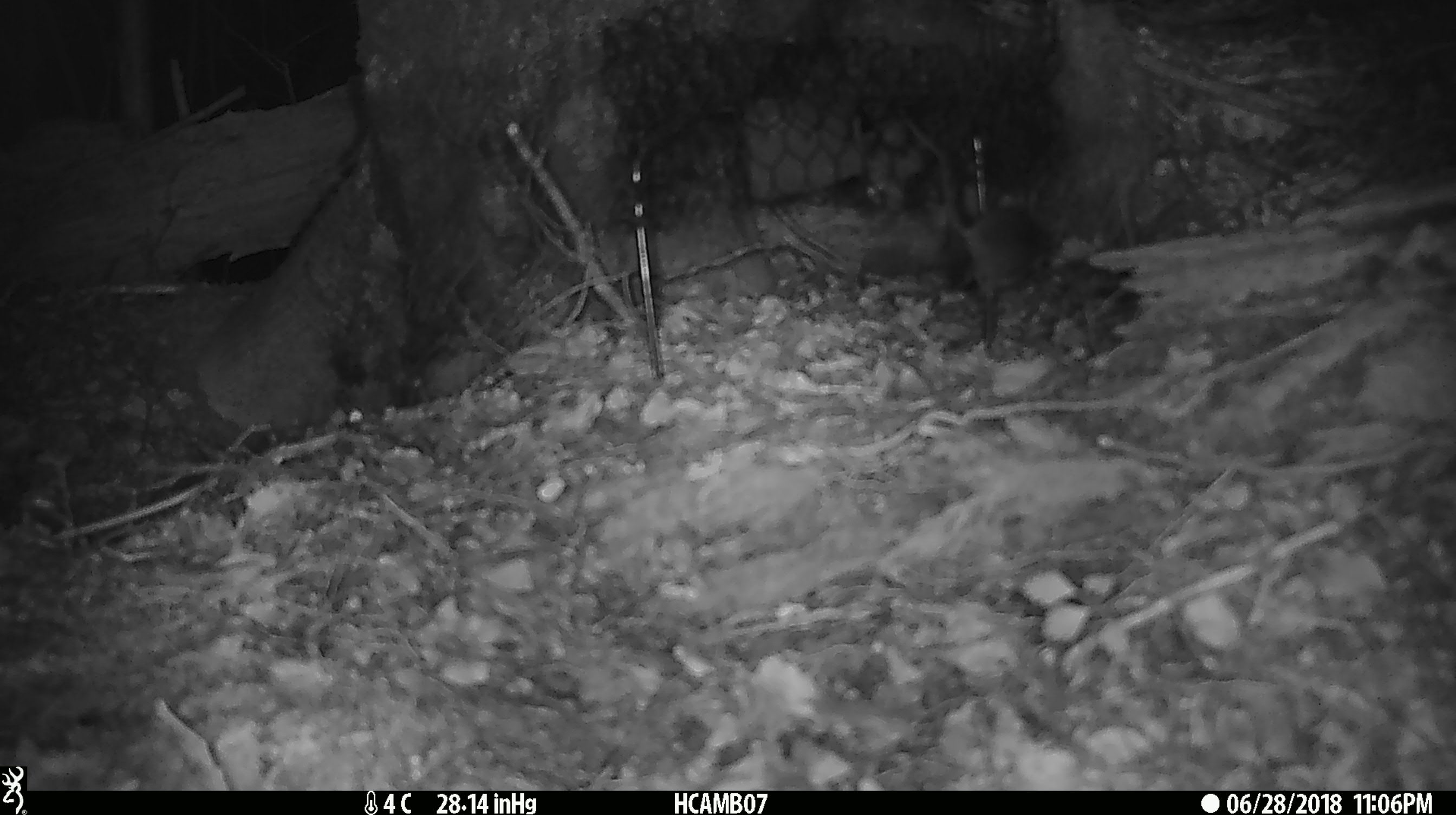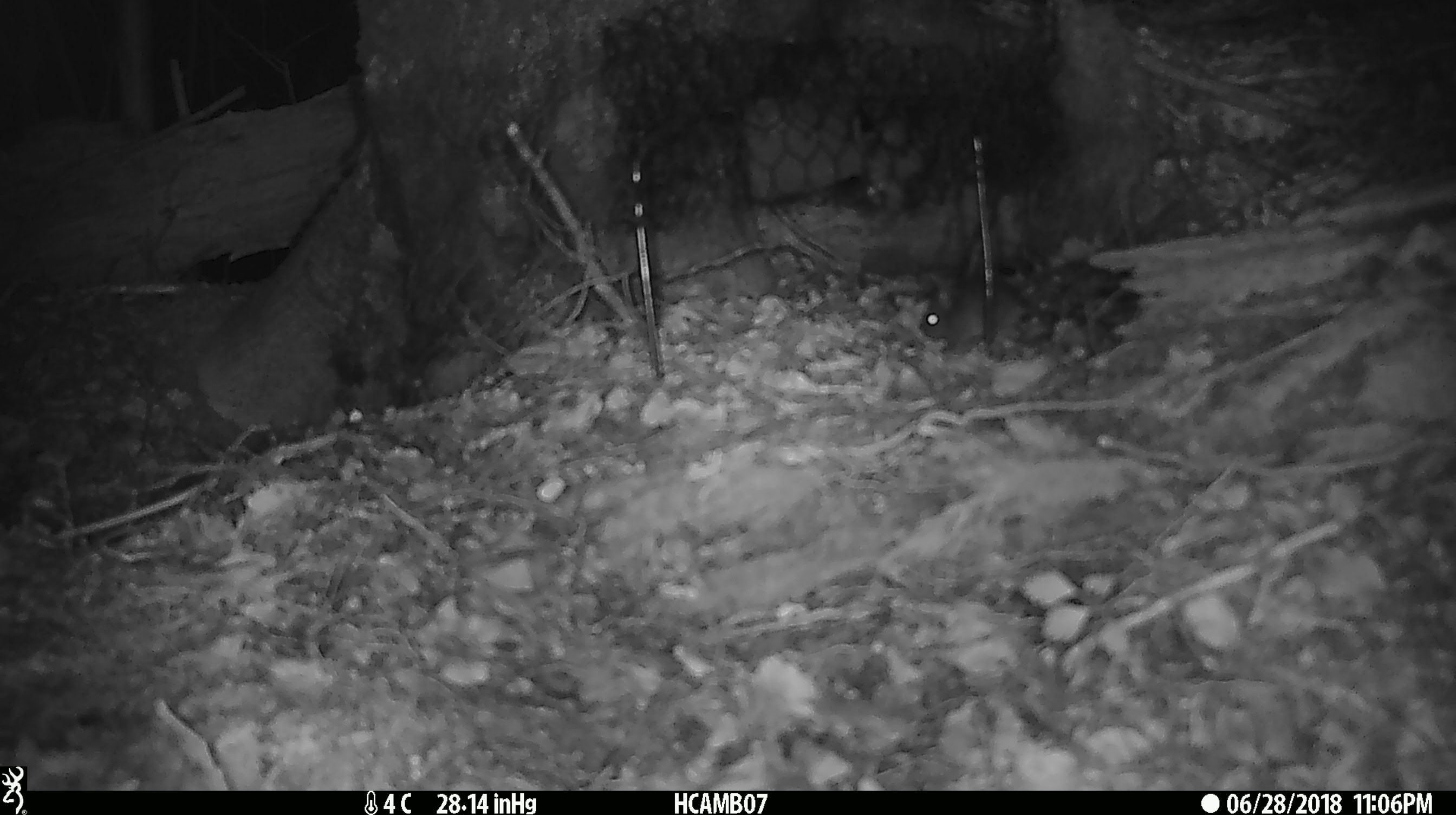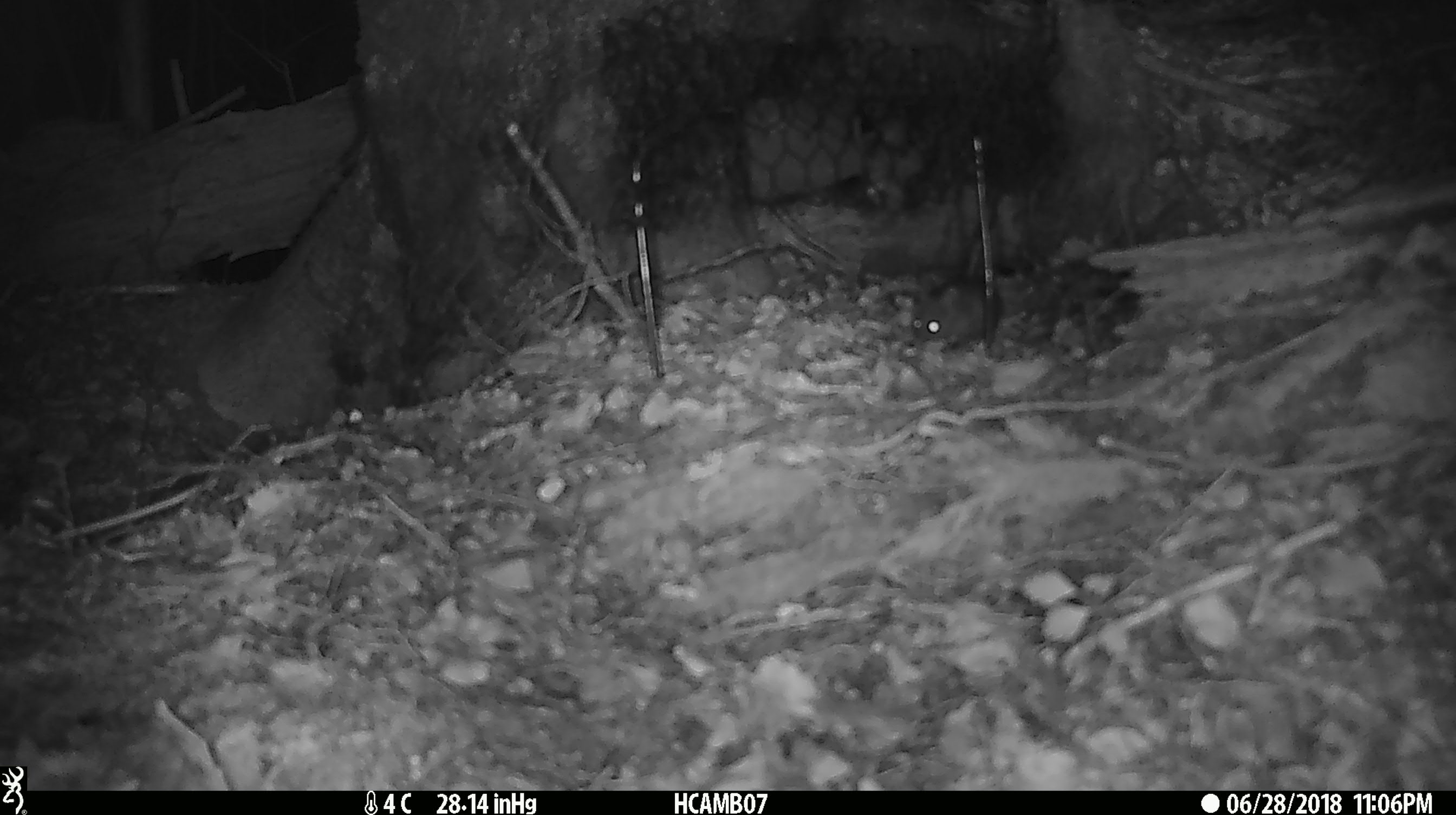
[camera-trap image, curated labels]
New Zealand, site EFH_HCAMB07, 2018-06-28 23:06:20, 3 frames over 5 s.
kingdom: Animalia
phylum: Chordata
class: Mammalia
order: Rodentia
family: Muridae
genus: Mus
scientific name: Mus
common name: mouse